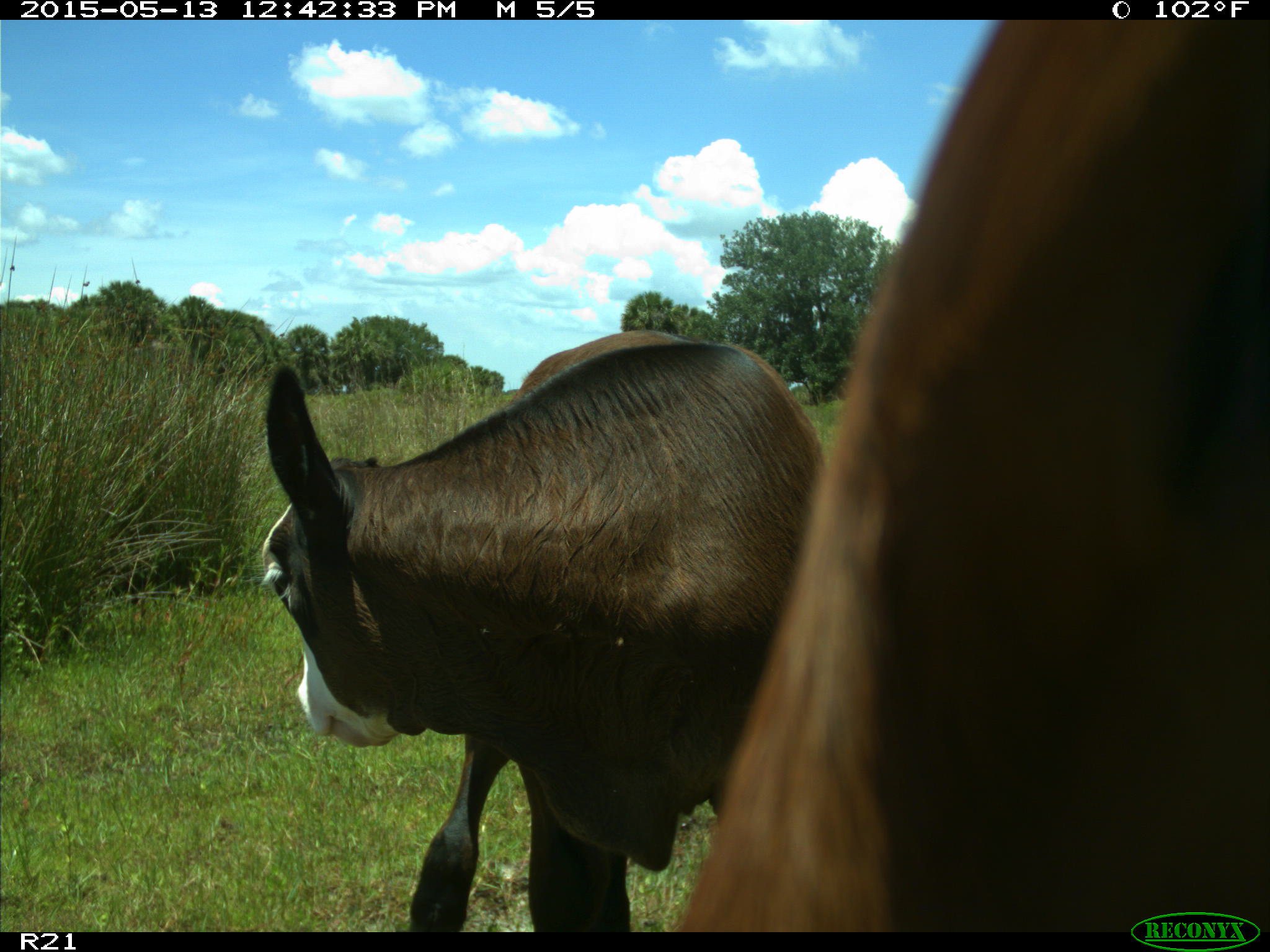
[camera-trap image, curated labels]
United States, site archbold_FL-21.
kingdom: Animalia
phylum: Chordata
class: Mammalia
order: Artiodactyla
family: Bovidae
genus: Bos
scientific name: Bos taurus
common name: domestic cow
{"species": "Bos taurus (domestic cow)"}